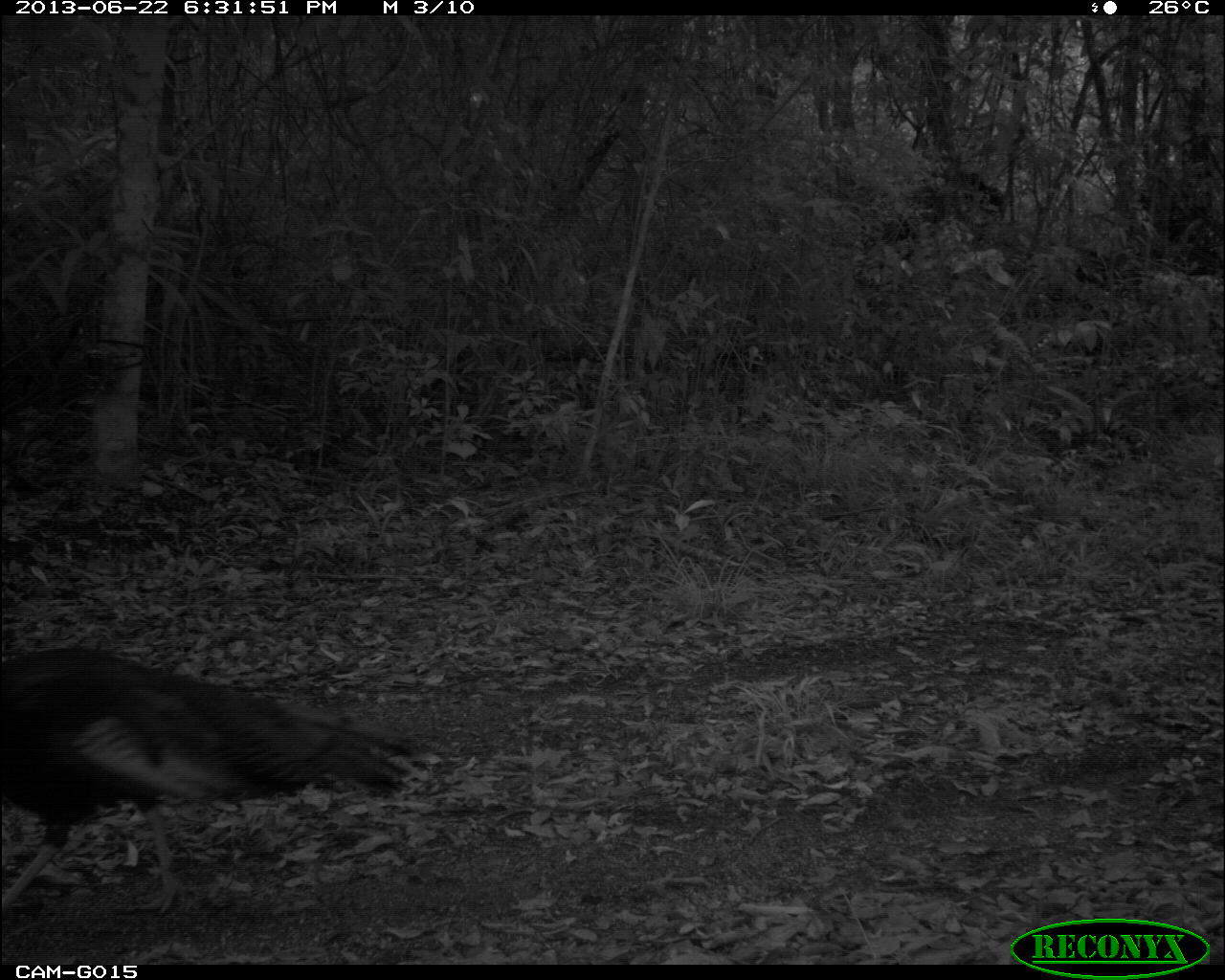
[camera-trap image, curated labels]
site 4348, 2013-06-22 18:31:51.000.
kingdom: Animalia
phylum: Chordata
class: Aves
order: Galliformes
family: Phasianidae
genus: Meleagris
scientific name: Meleagris ocellata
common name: ocellated turkey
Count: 2.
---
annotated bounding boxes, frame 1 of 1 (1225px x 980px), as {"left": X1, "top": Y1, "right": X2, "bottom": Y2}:
meleagris ocellata: {"left": 0, "top": 643, "right": 416, "bottom": 916}